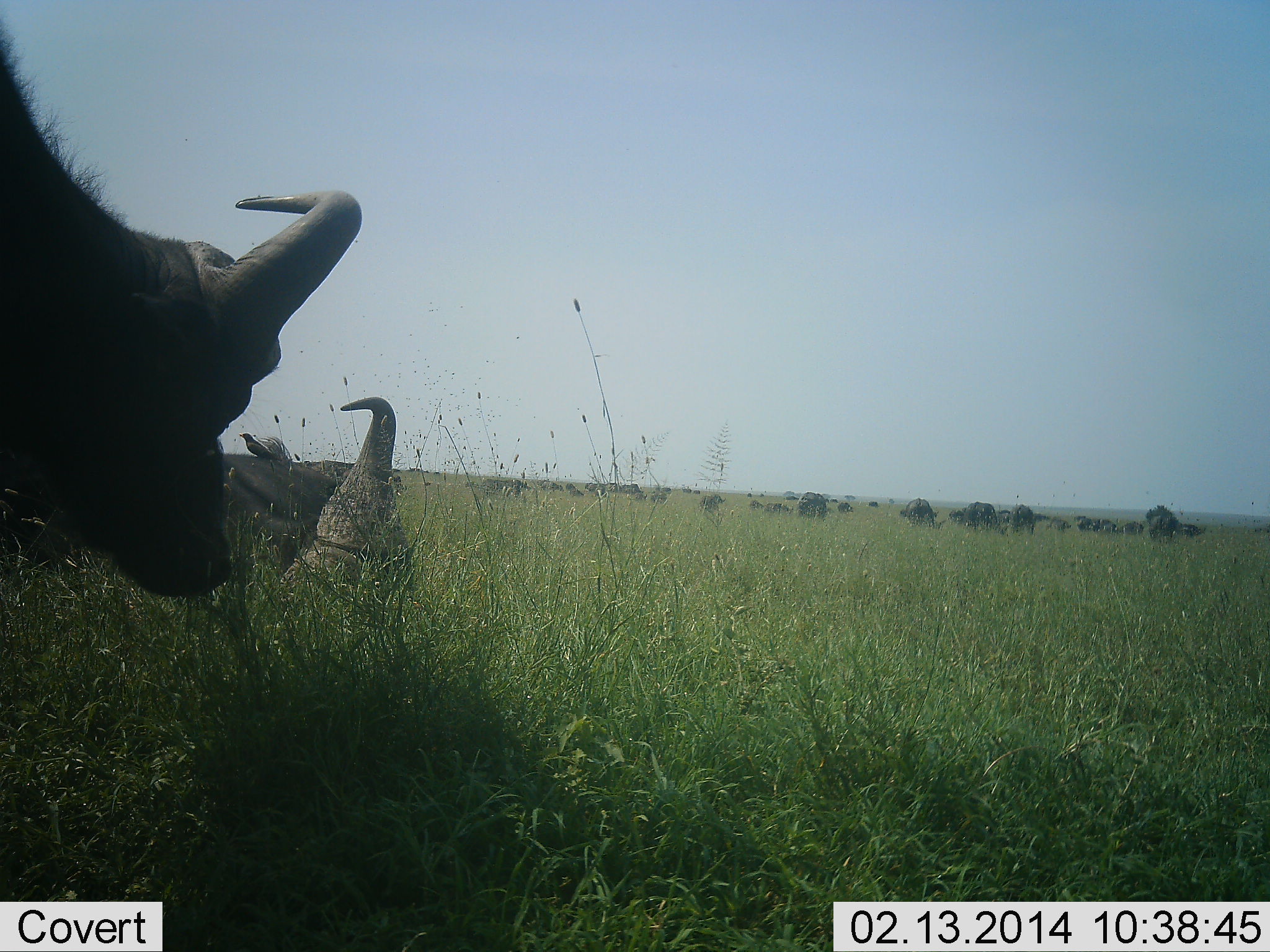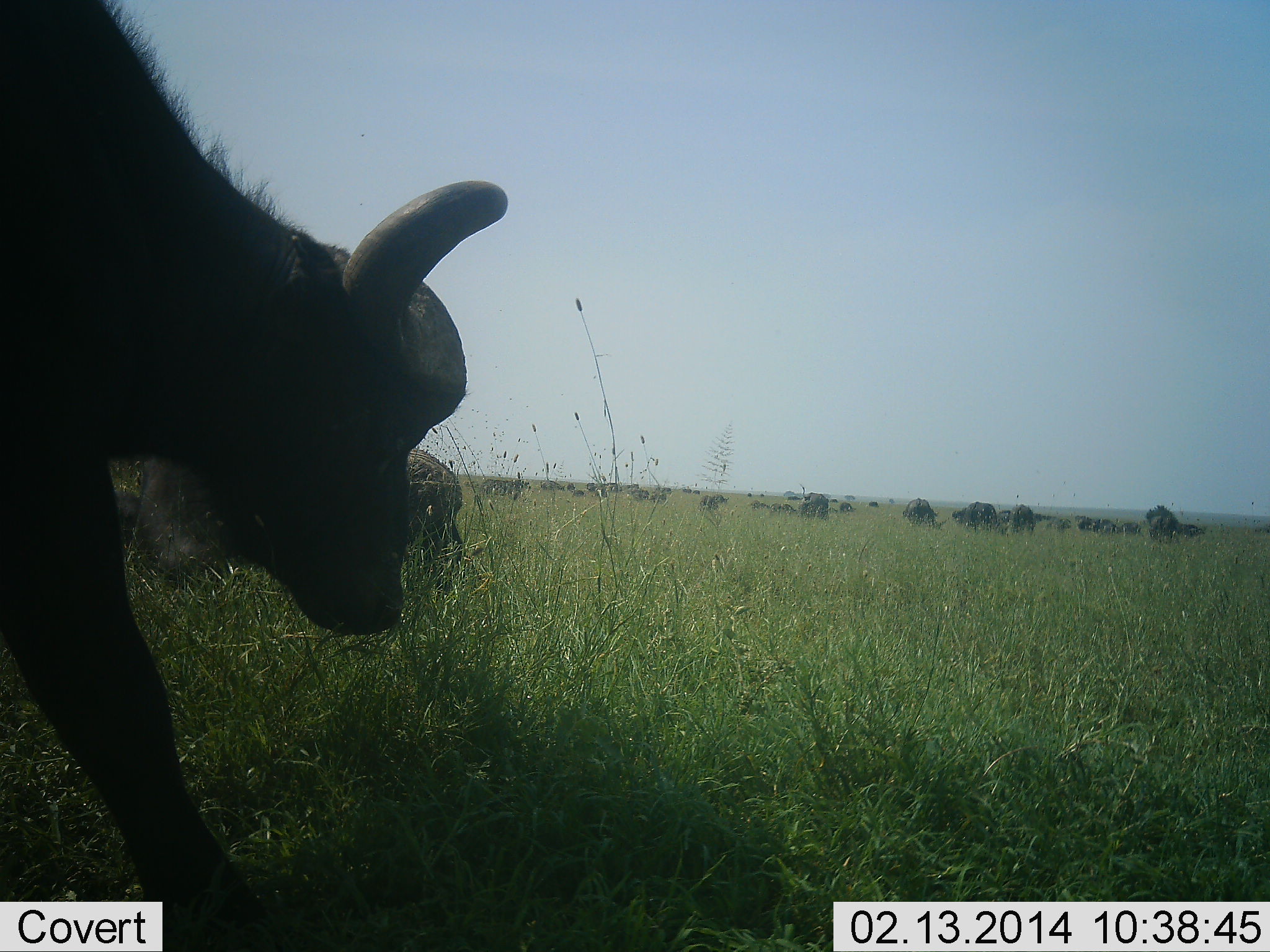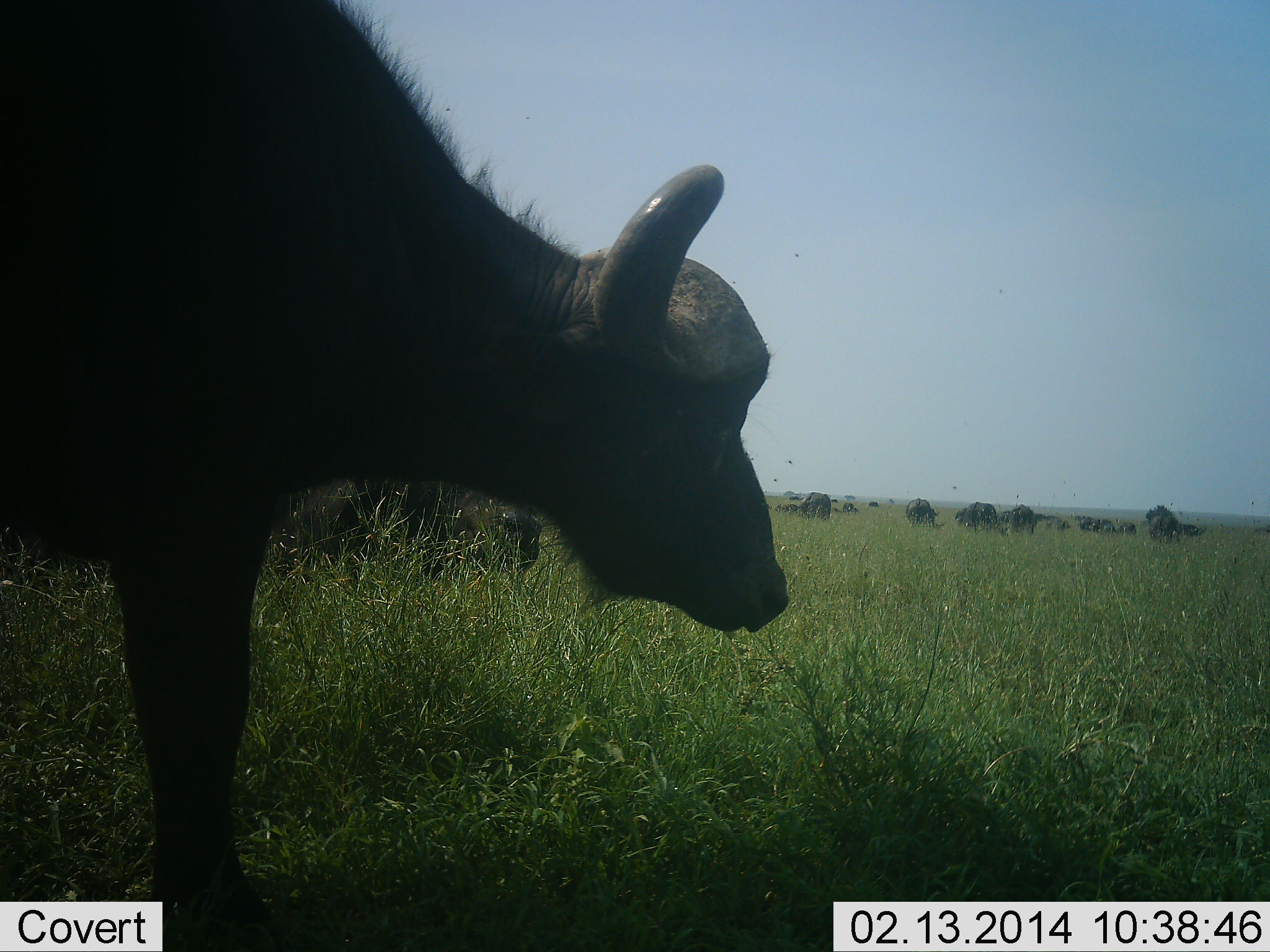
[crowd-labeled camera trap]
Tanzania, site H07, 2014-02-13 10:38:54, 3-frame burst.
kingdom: Animalia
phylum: Chordata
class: Mammalia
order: Artiodactyla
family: Bovidae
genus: Syncerus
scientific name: Syncerus caffer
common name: cape buffalo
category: buffalo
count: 8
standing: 36%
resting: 27%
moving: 82%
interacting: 0%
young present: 0%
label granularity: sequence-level